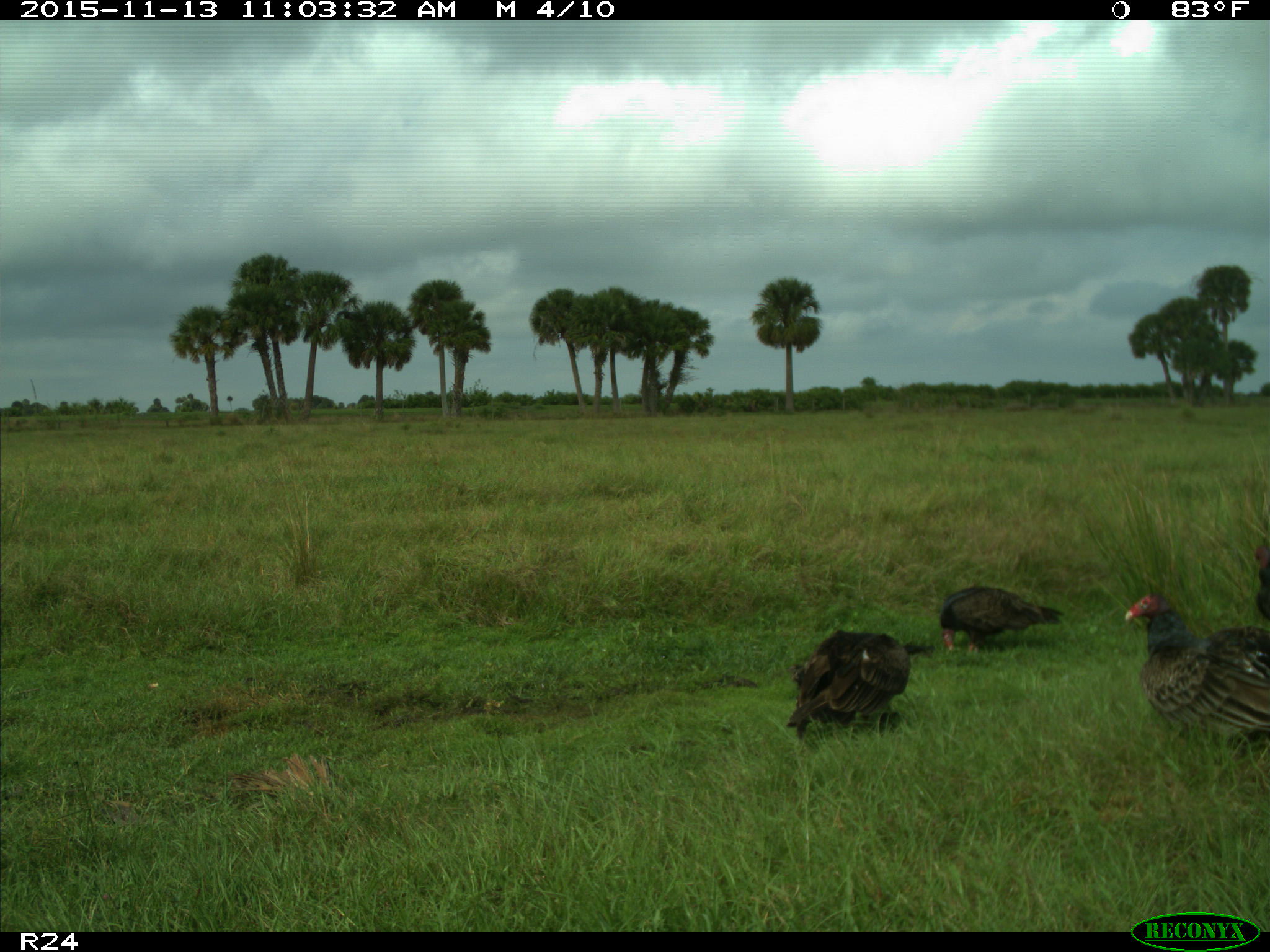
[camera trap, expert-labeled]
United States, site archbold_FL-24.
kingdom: Animalia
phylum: Chordata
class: Aves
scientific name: Aves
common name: birds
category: unidentified bird